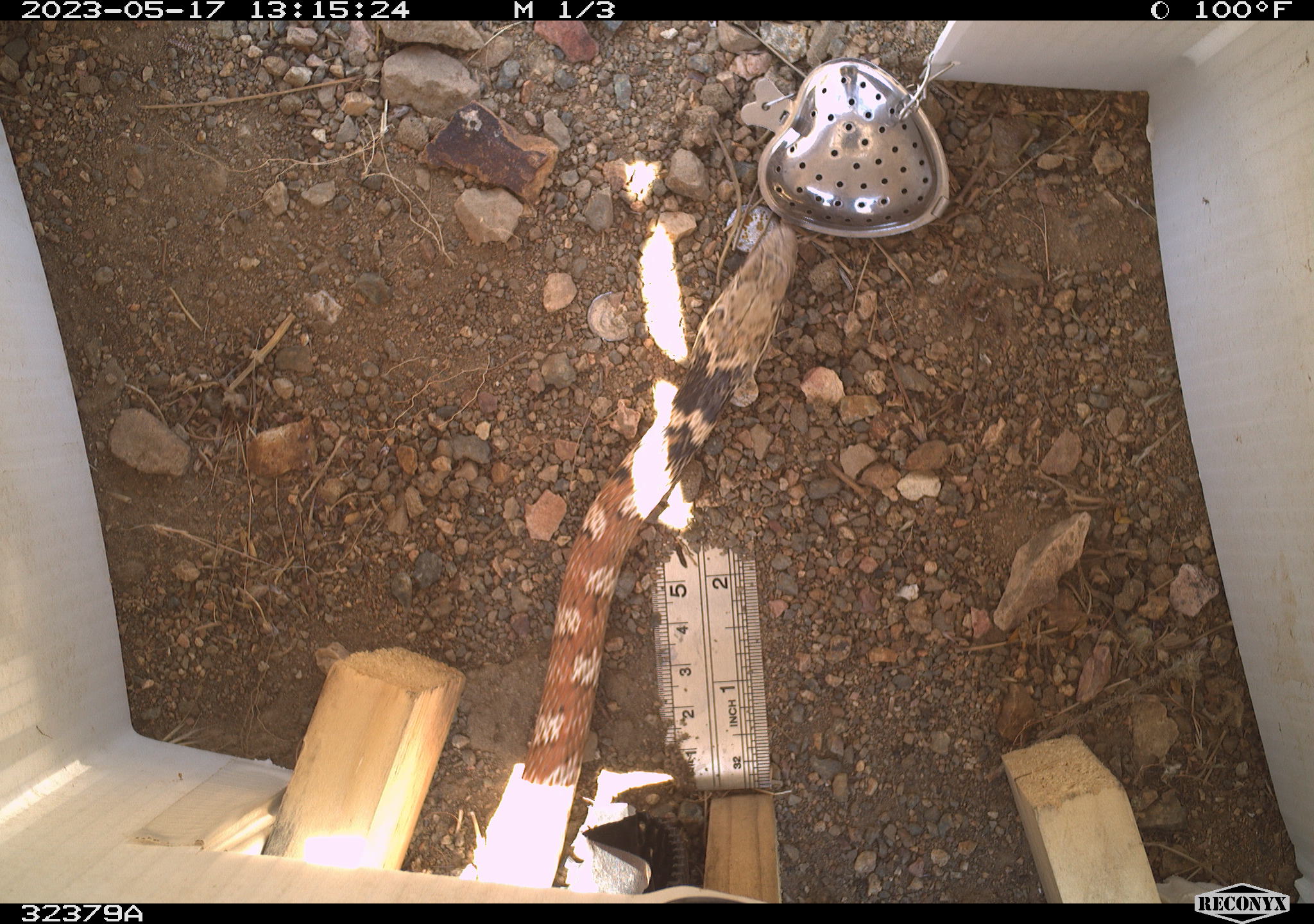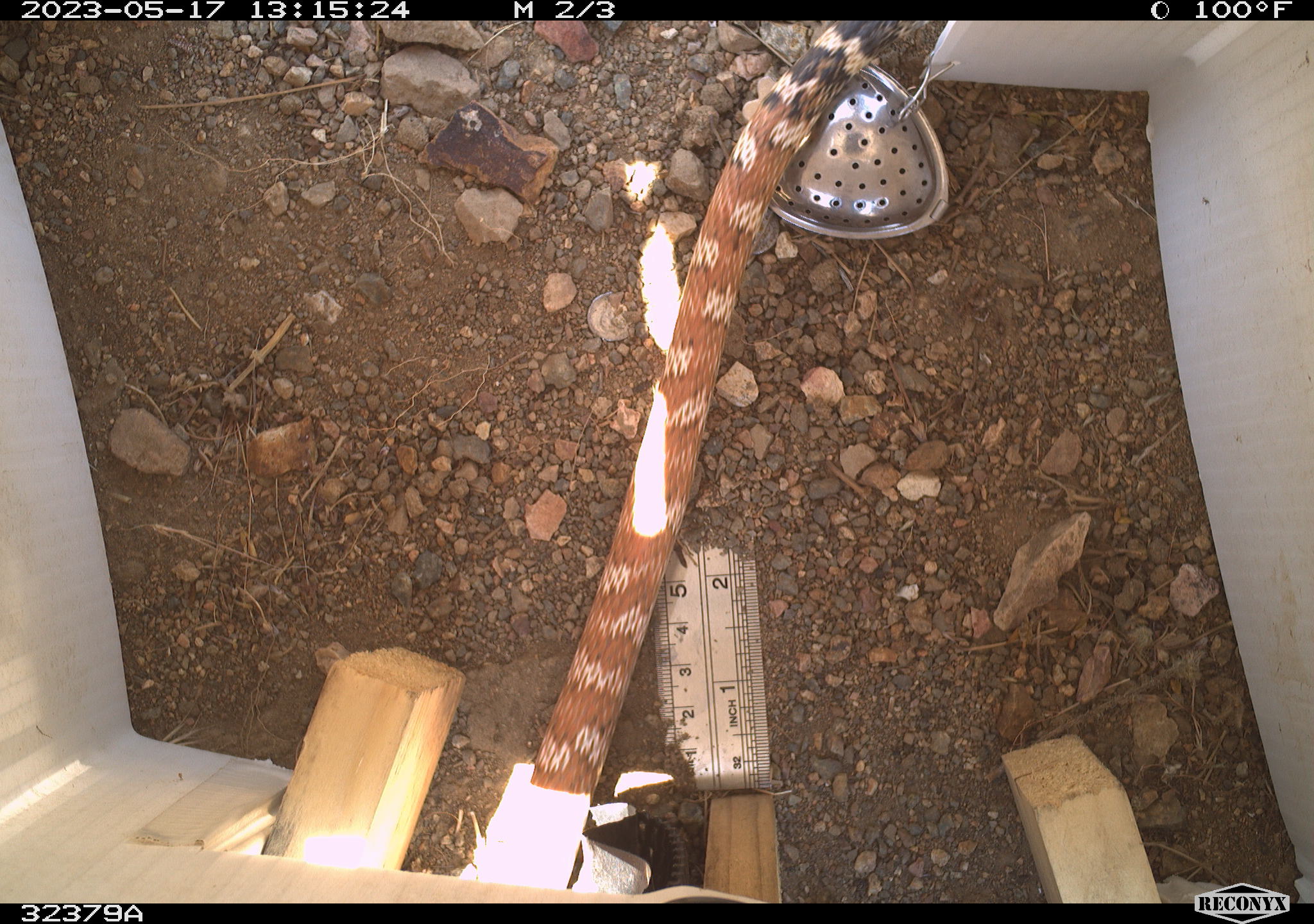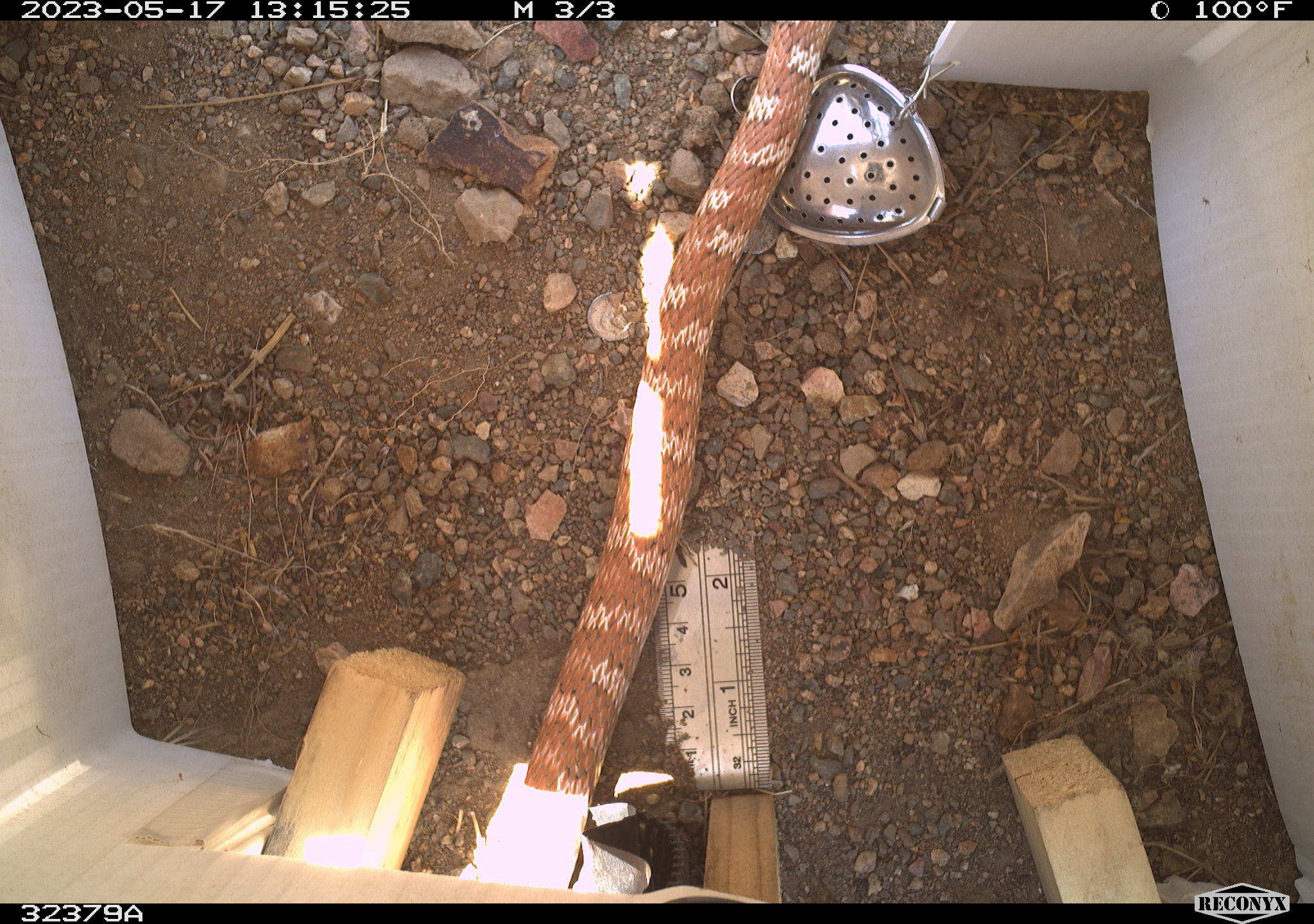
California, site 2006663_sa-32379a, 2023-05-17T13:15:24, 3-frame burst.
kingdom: Animalia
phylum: Chordata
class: Reptilia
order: Squamata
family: Colubridae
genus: Masticophis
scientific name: Masticophis flagellum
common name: coachwhip